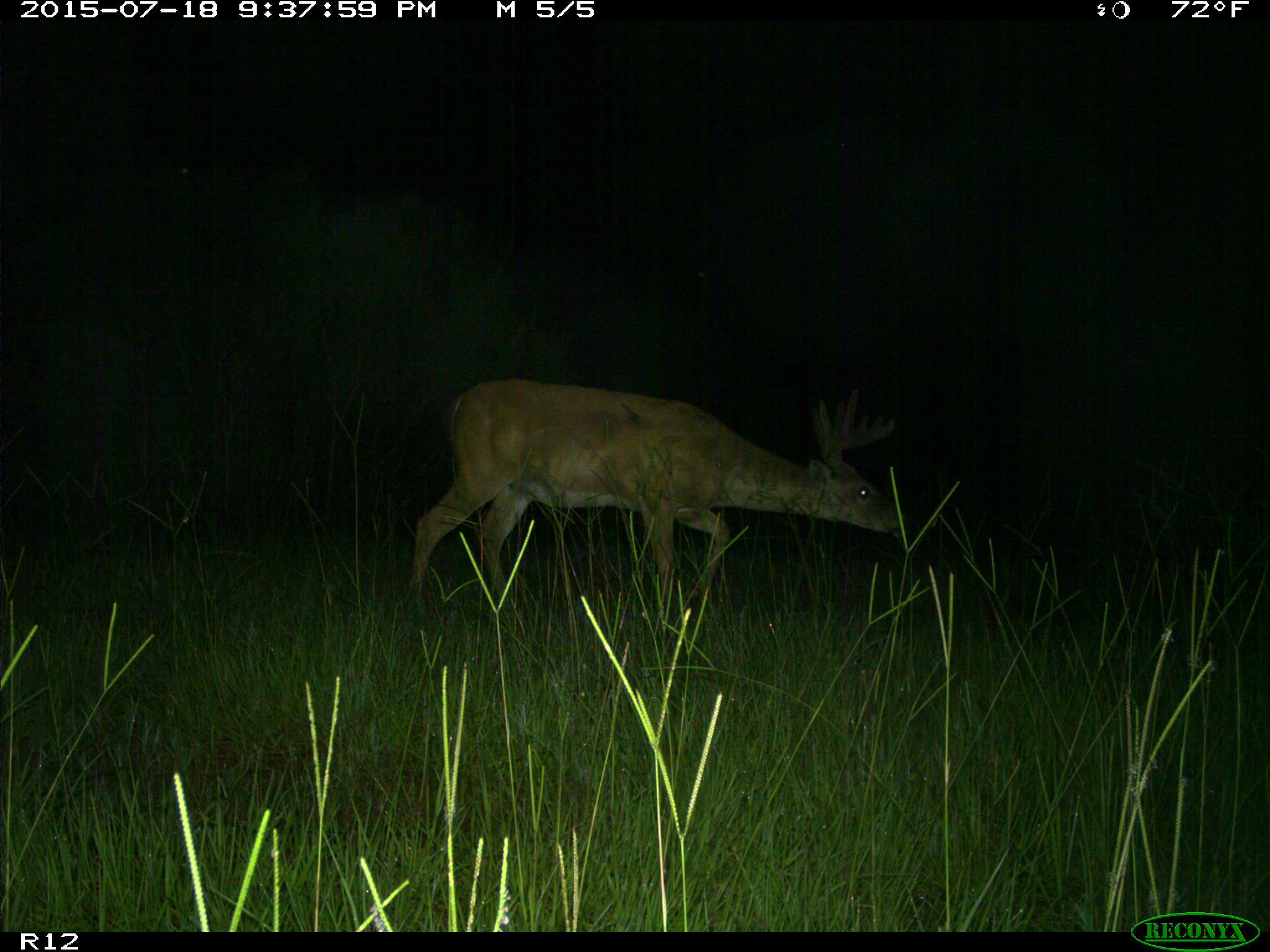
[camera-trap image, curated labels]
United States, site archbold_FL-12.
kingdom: Animalia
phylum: Chordata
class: Mammalia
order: Artiodactyla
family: Cervidae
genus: Odocoileus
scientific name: Odocoileus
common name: deer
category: unidentified deer